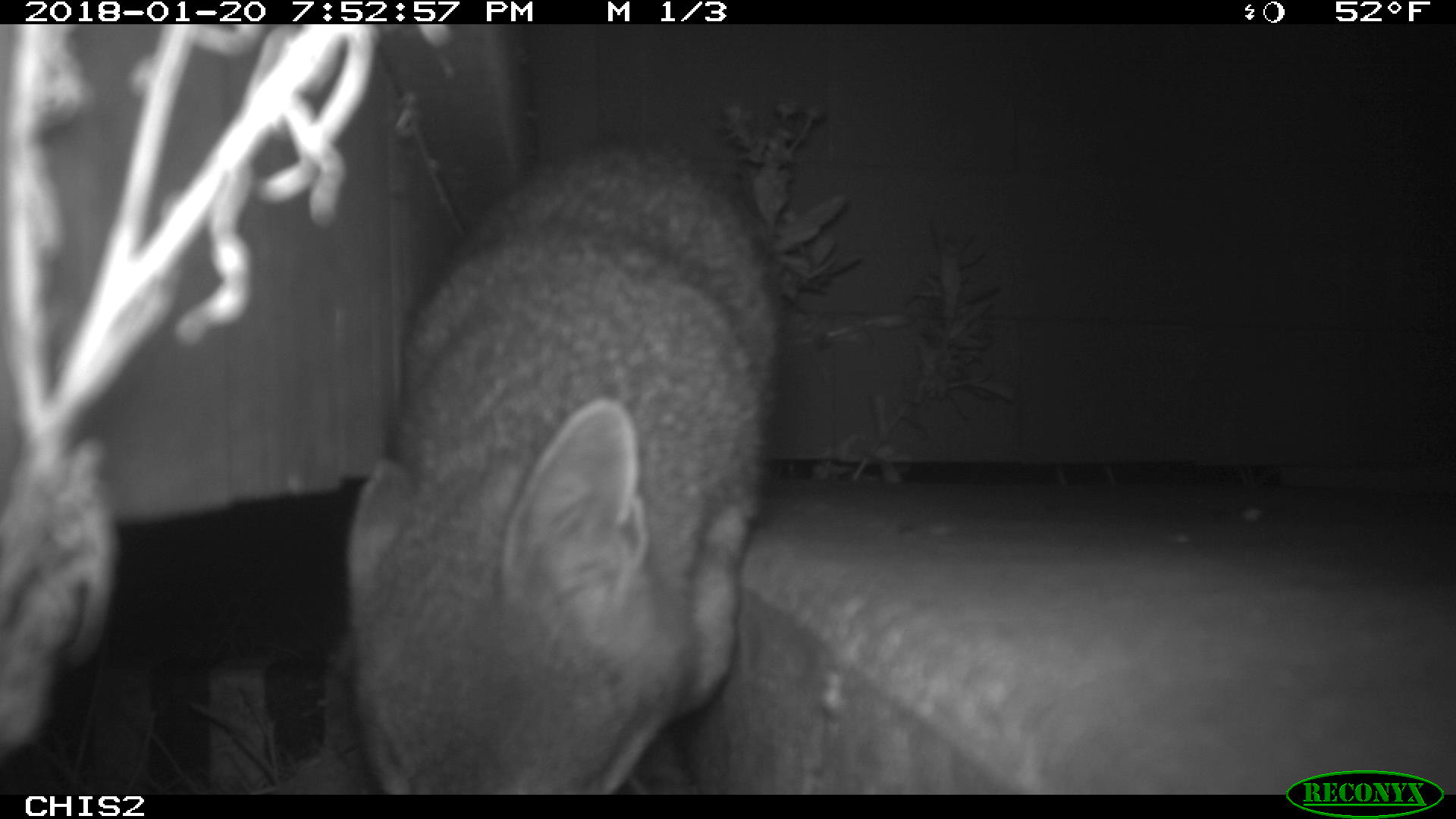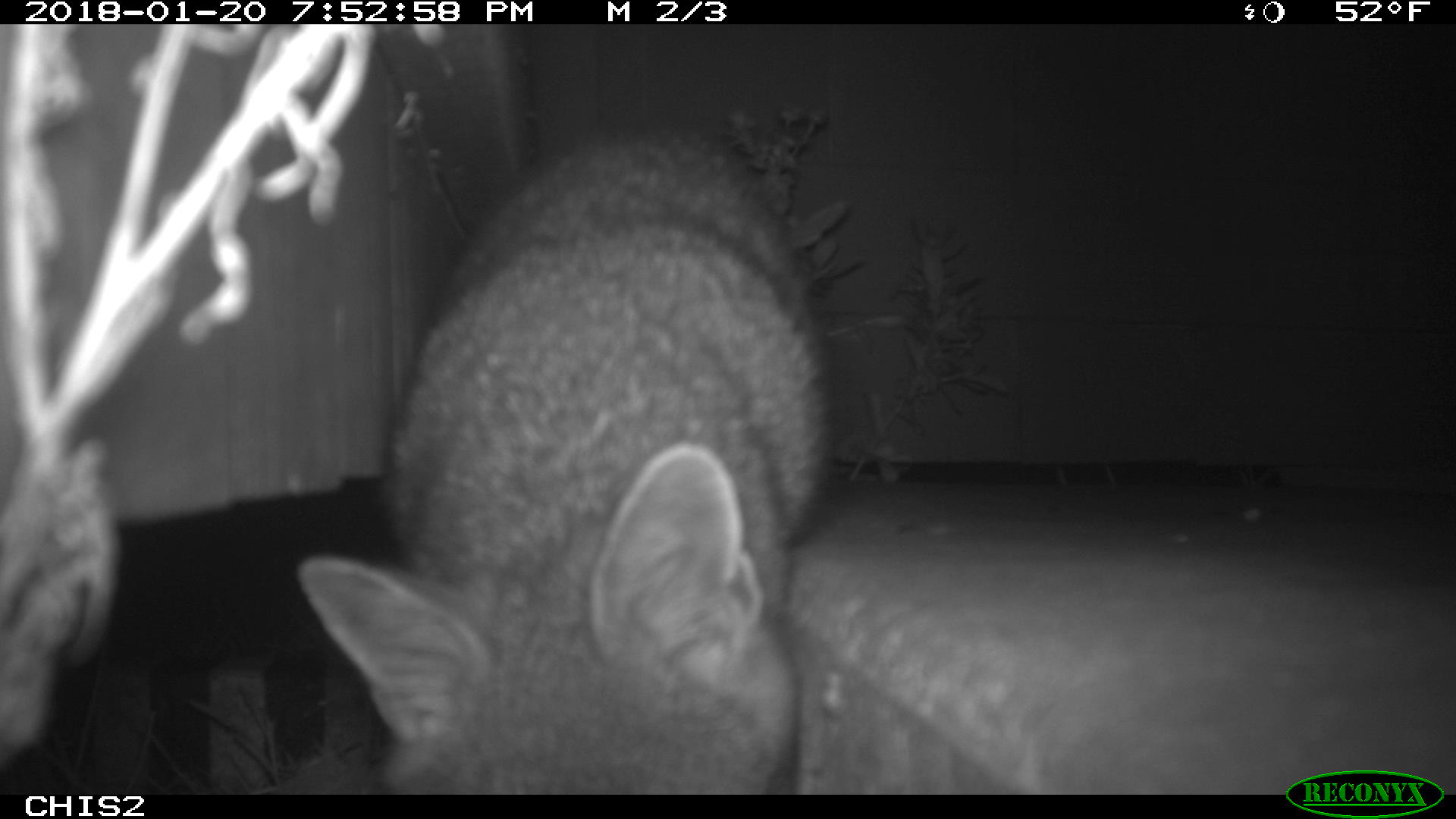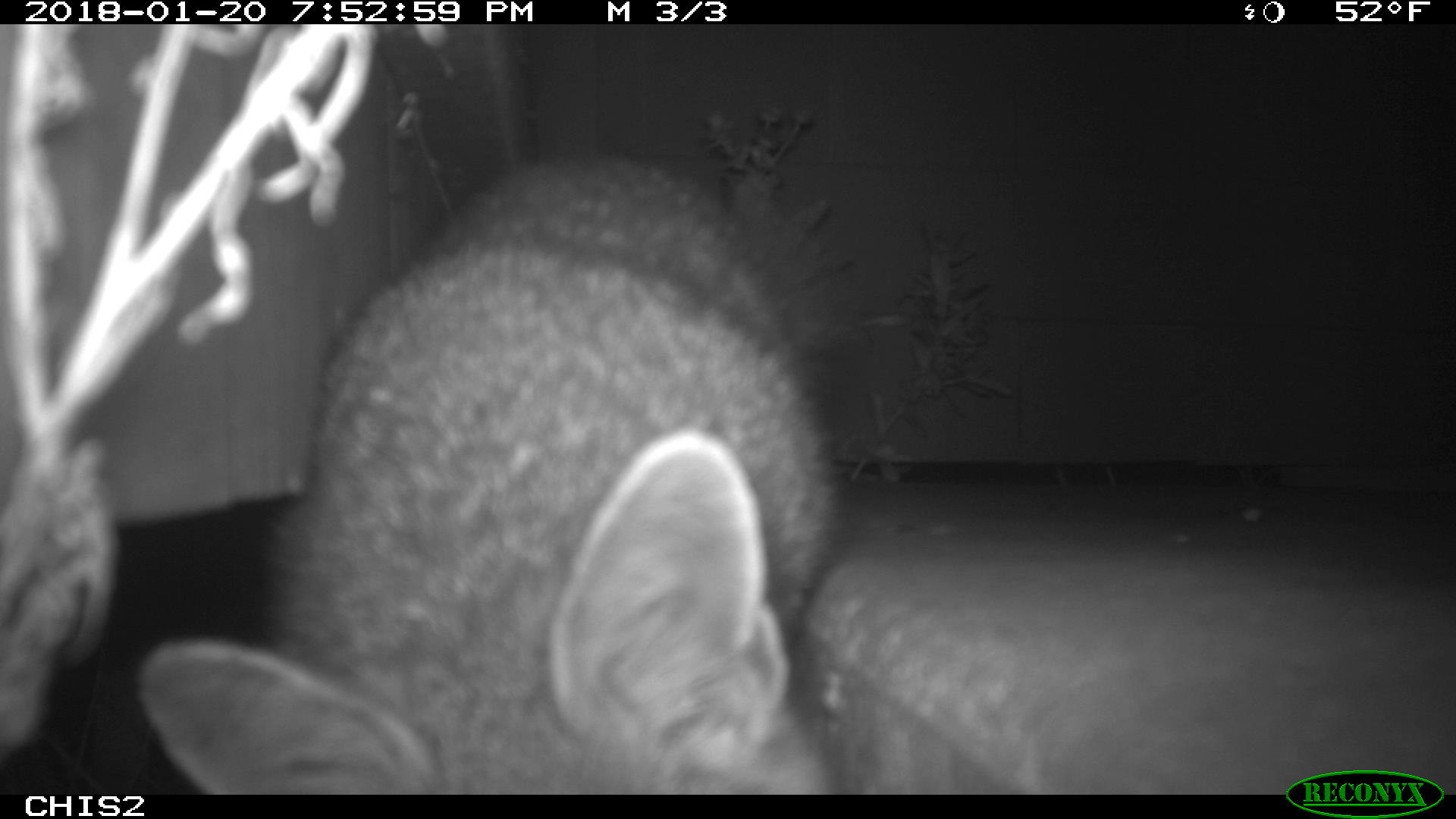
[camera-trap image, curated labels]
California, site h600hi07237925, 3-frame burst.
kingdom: Animalia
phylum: Chordata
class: Mammalia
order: Carnivora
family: Canidae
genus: Urocyon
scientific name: Urocyon littoralis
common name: island fox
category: fox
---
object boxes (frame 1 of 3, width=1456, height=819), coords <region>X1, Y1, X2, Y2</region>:
fox: <region>348, 153, 774, 792</region>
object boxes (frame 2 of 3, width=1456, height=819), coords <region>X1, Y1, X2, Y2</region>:
fox: <region>295, 121, 838, 794</region>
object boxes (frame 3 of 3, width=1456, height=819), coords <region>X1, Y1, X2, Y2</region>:
fox: <region>136, 149, 848, 794</region>